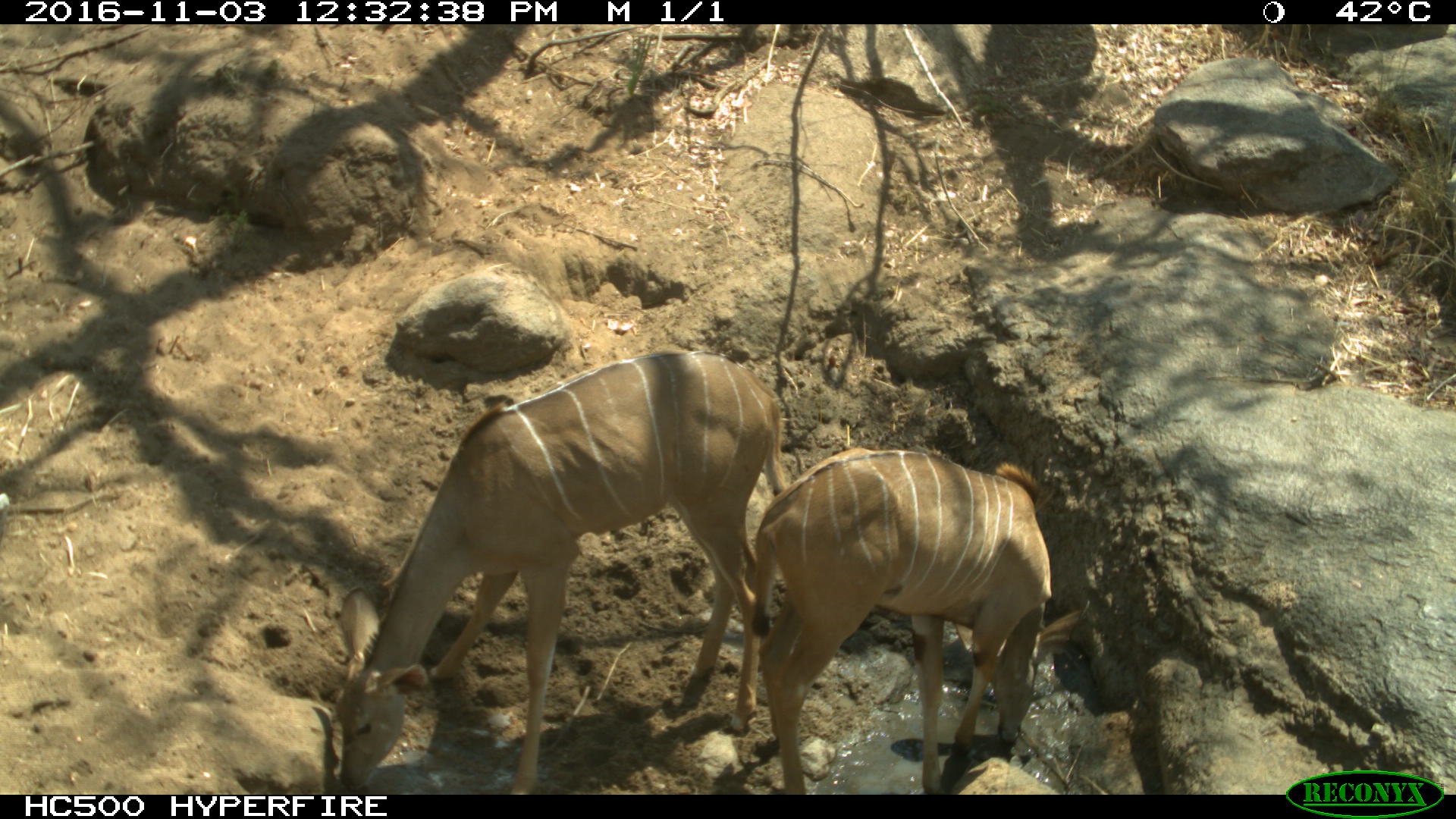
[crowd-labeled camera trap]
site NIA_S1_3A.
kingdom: Animalia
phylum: Chordata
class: Mammalia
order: Artiodactyla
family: Bovidae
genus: Tragelaphus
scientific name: Tragelaphus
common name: kudu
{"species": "kudu (Tragelaphus)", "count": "2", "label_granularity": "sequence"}